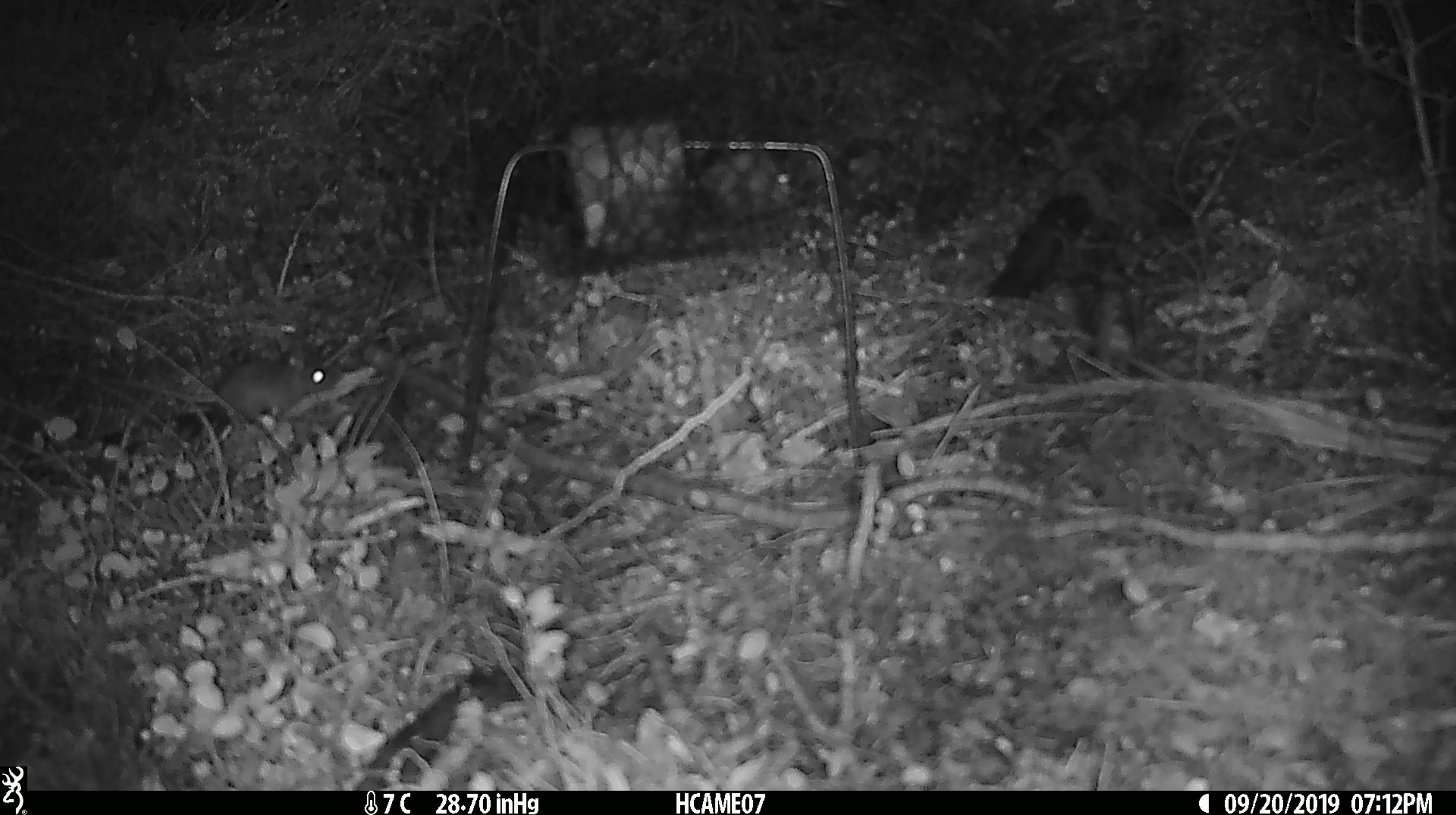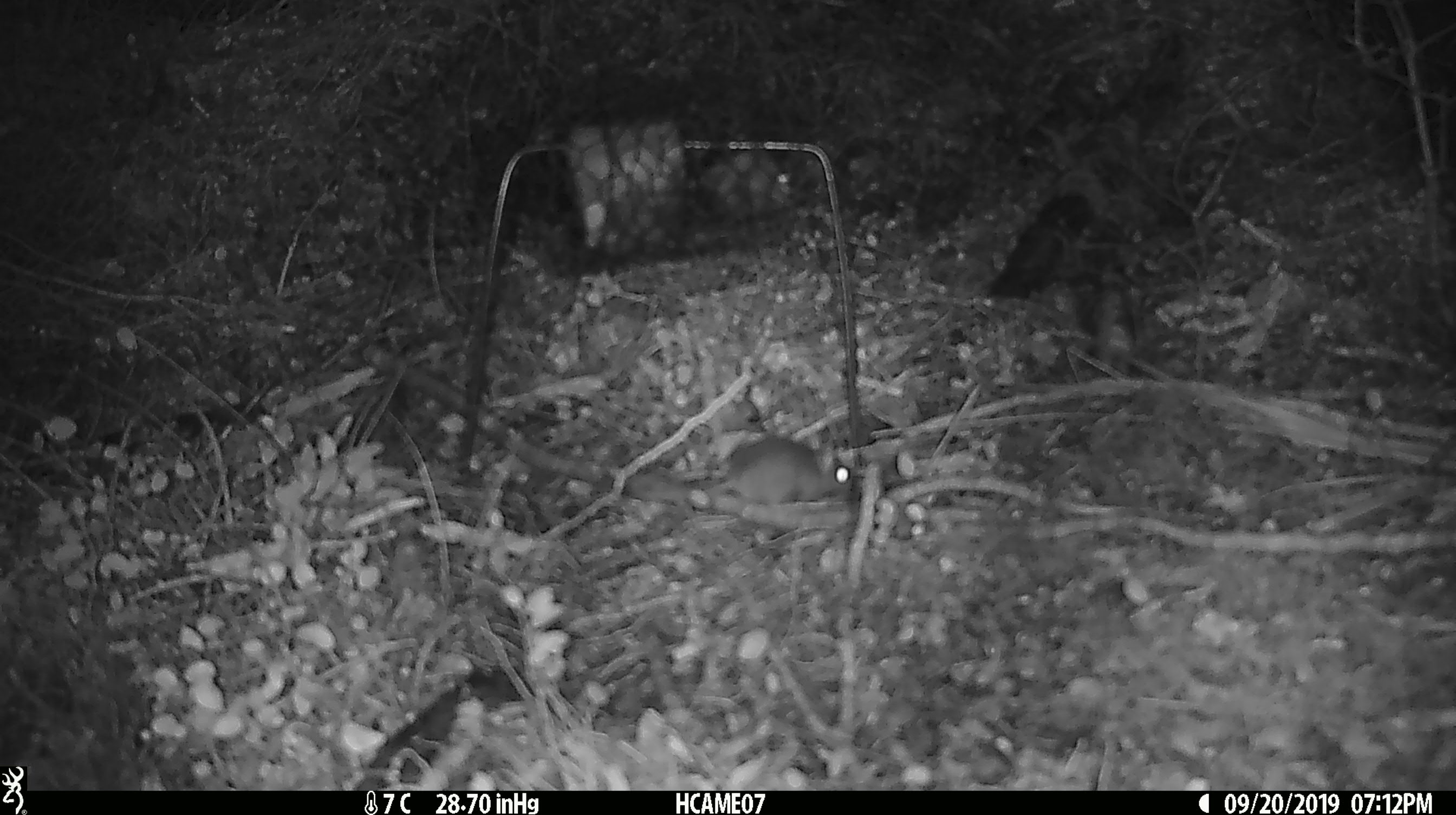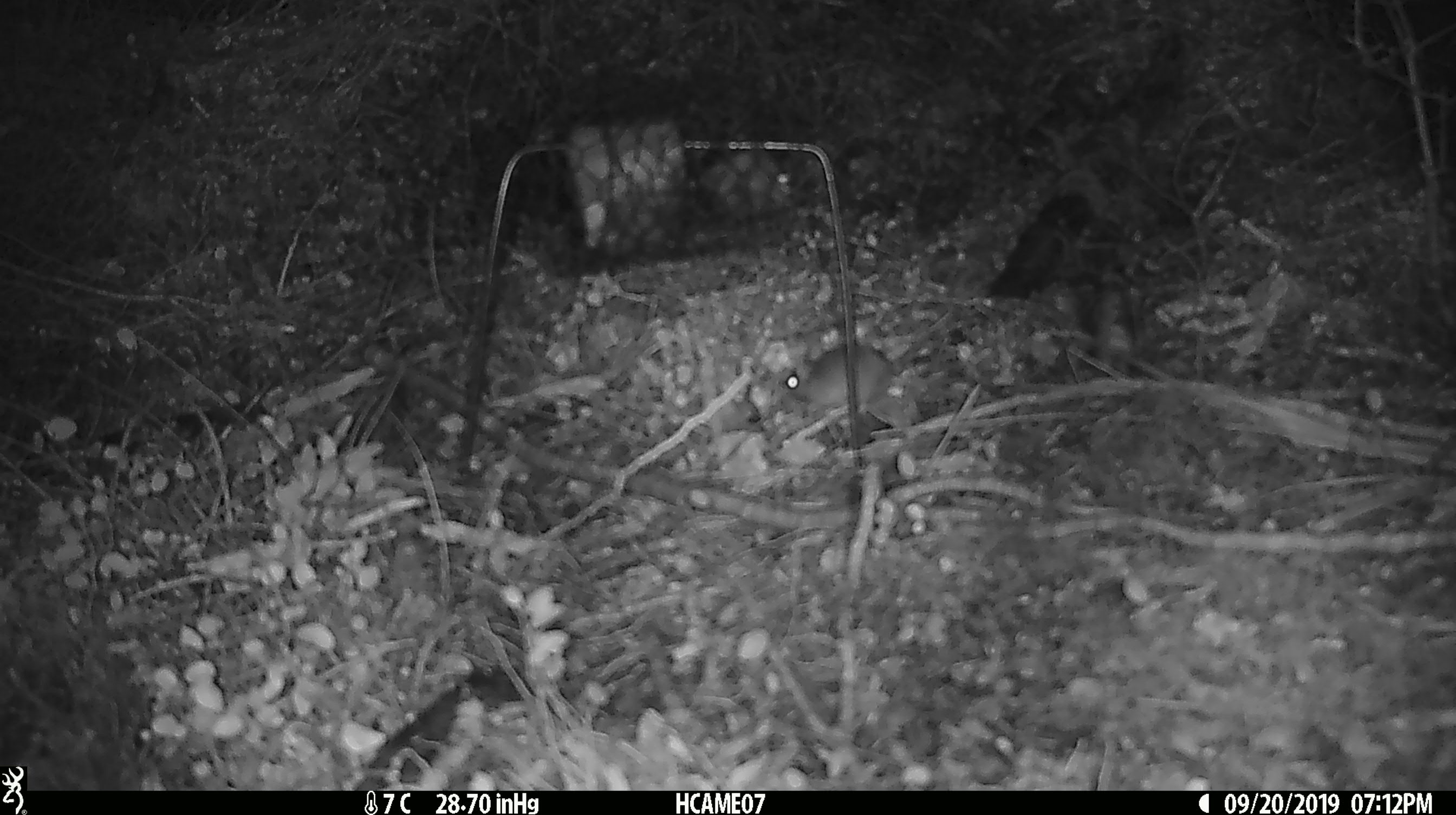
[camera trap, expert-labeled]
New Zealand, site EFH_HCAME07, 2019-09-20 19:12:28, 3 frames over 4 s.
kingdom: Animalia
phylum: Chordata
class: Mammalia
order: Rodentia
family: Muridae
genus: Mus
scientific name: Mus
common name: mouse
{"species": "mouse (Mus)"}